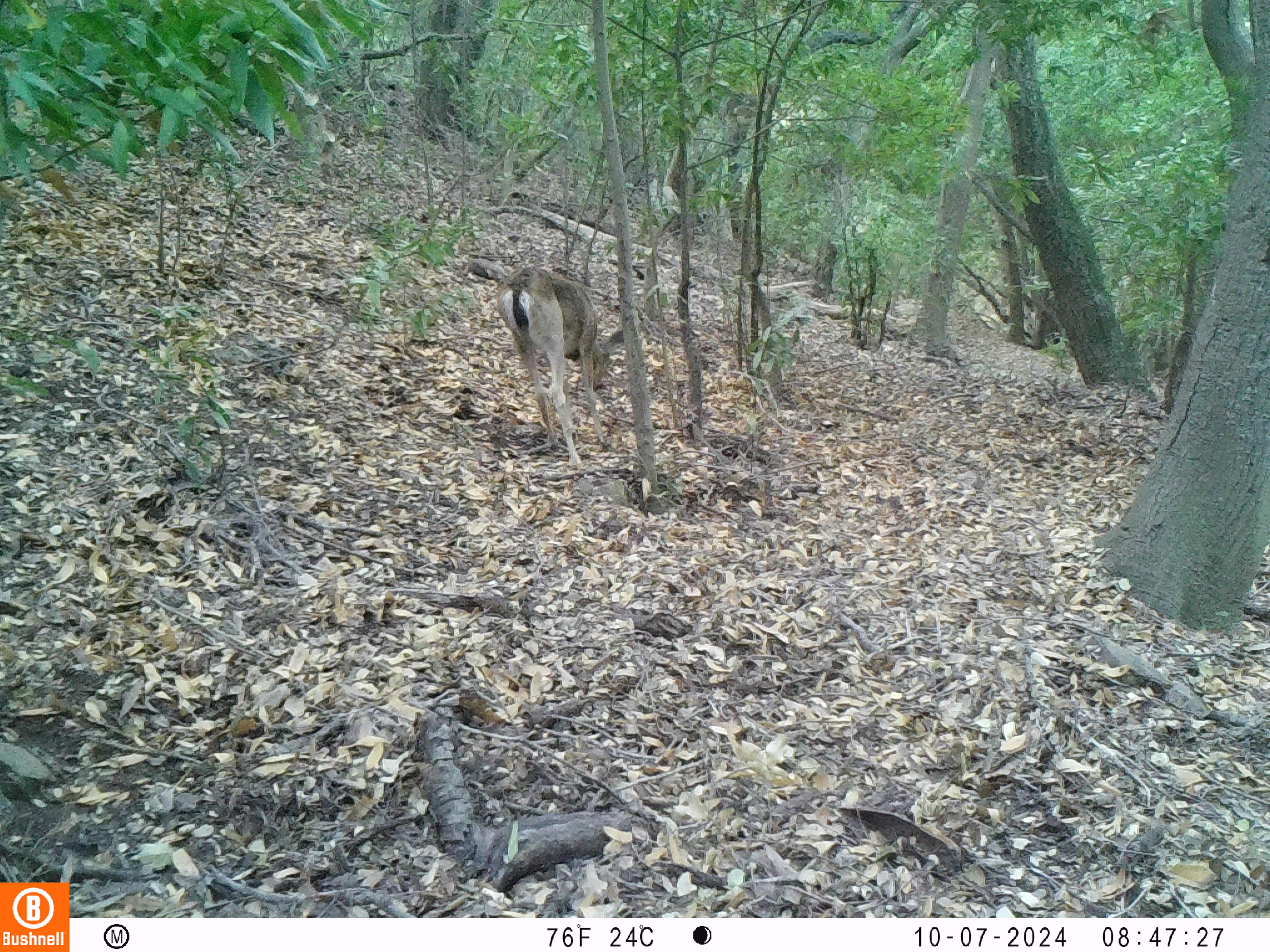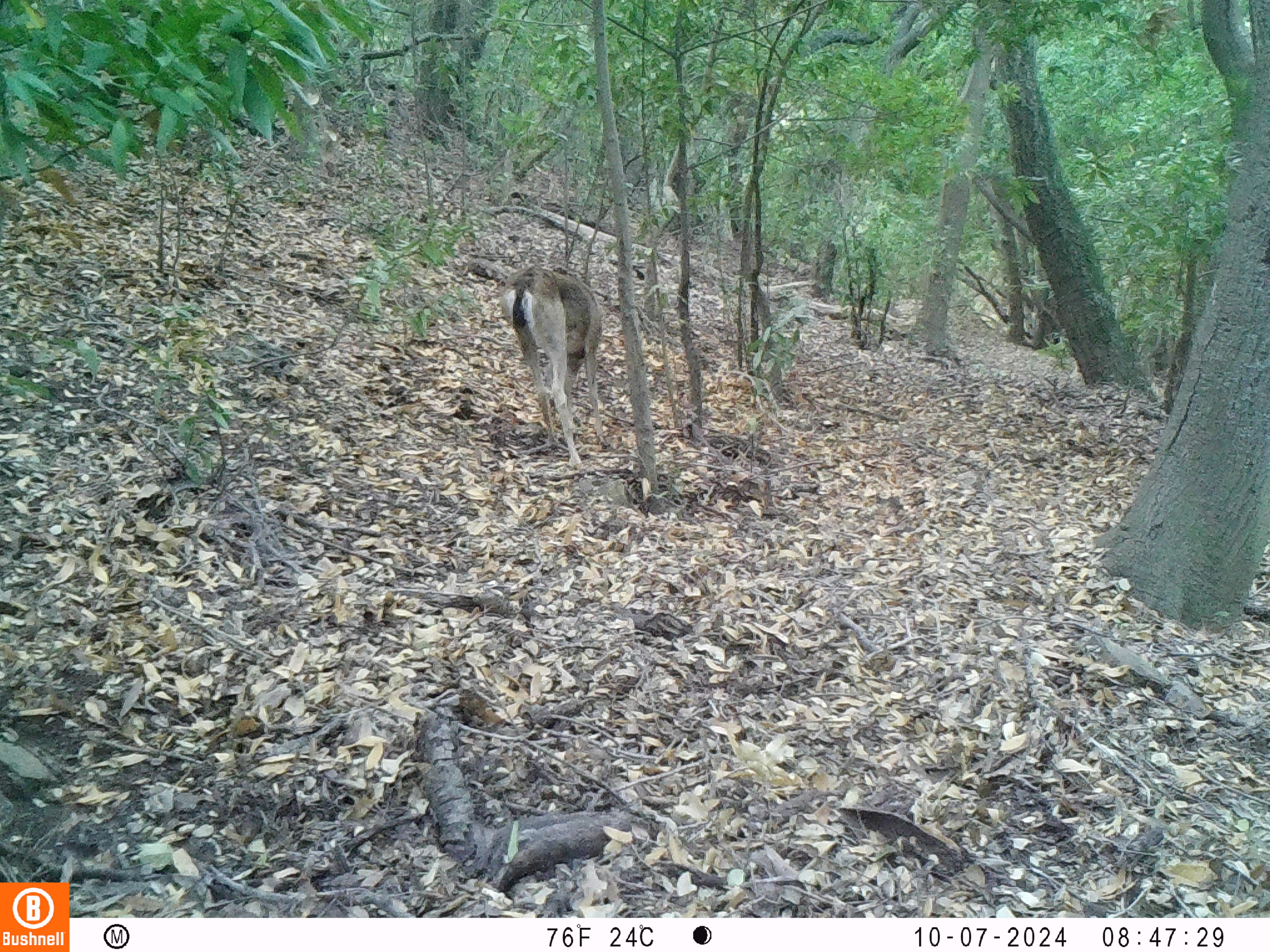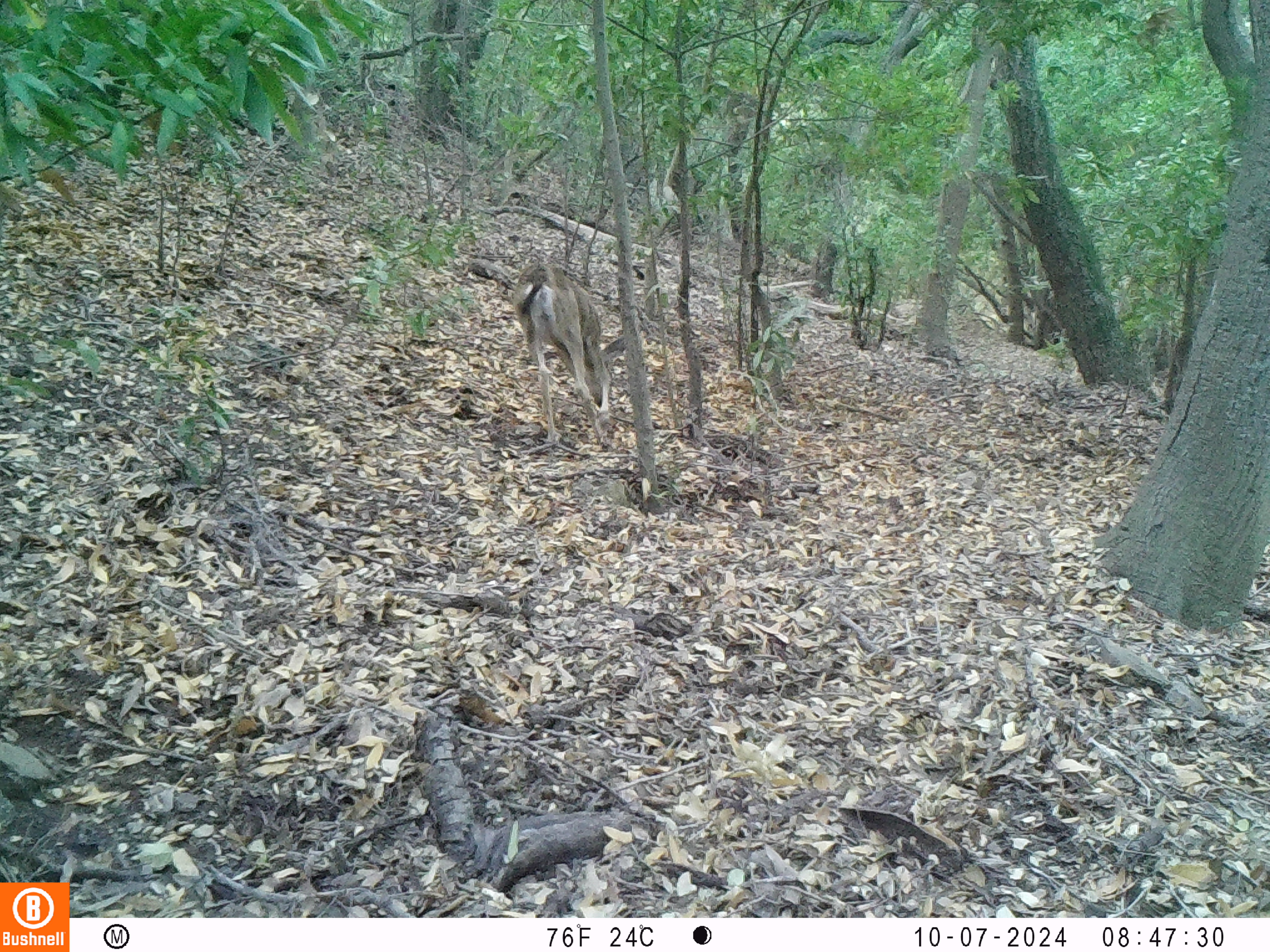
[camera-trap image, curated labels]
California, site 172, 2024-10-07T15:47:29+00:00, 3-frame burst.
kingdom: Animalia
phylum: Chordata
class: Mammalia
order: Artiodactyla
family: Cervidae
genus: Odocoileus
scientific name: Odocoileus hemionus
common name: mule deer